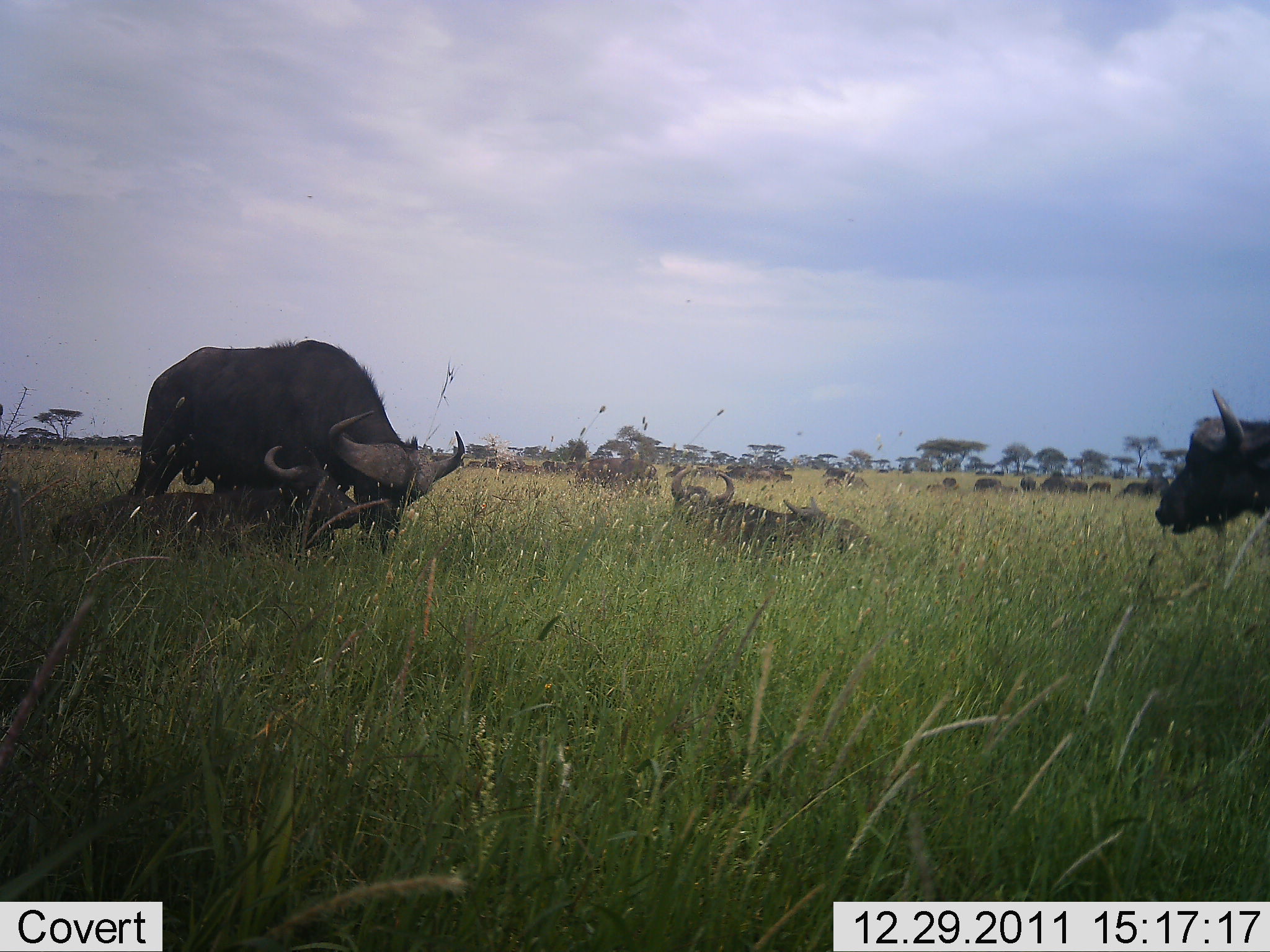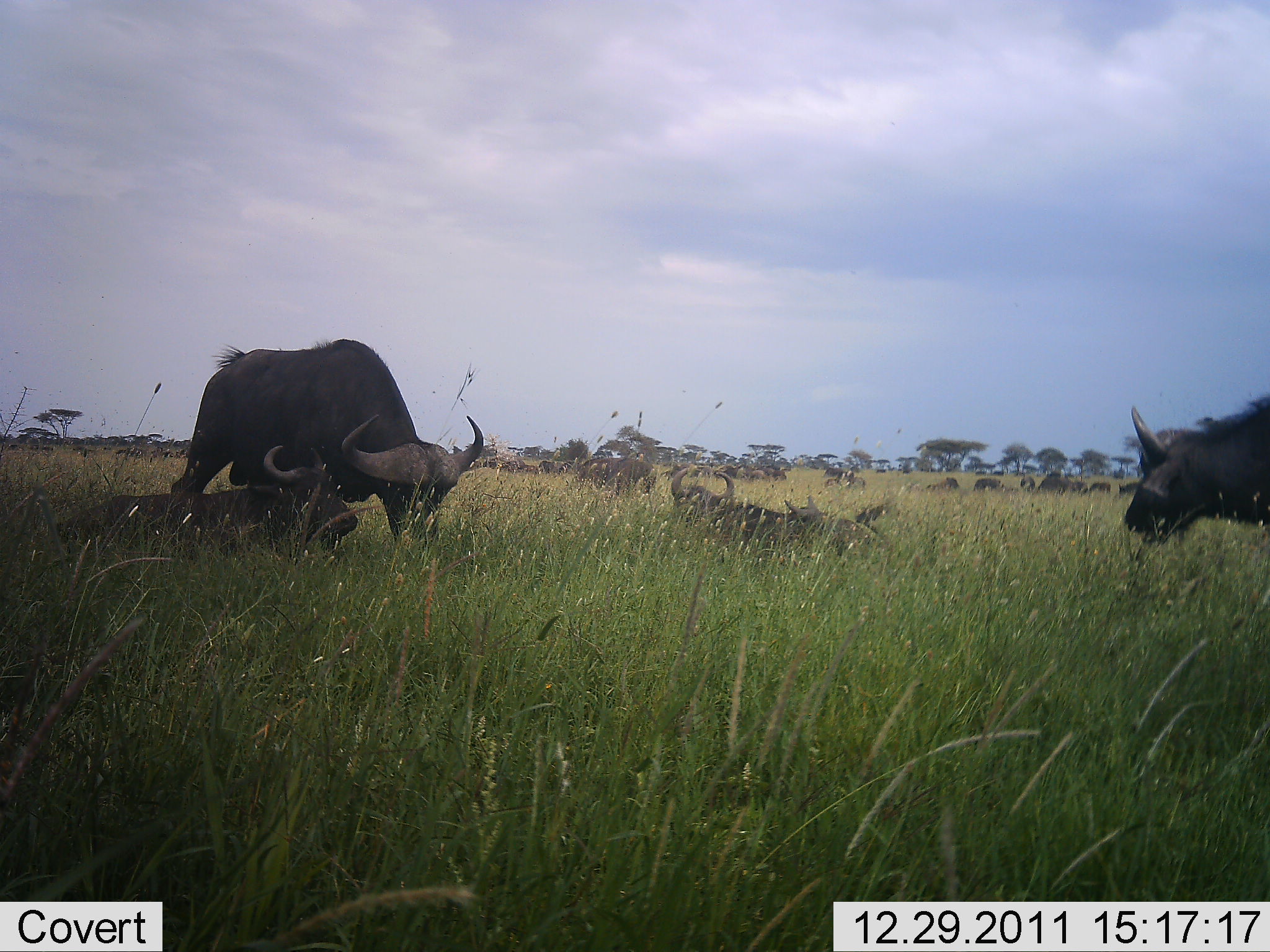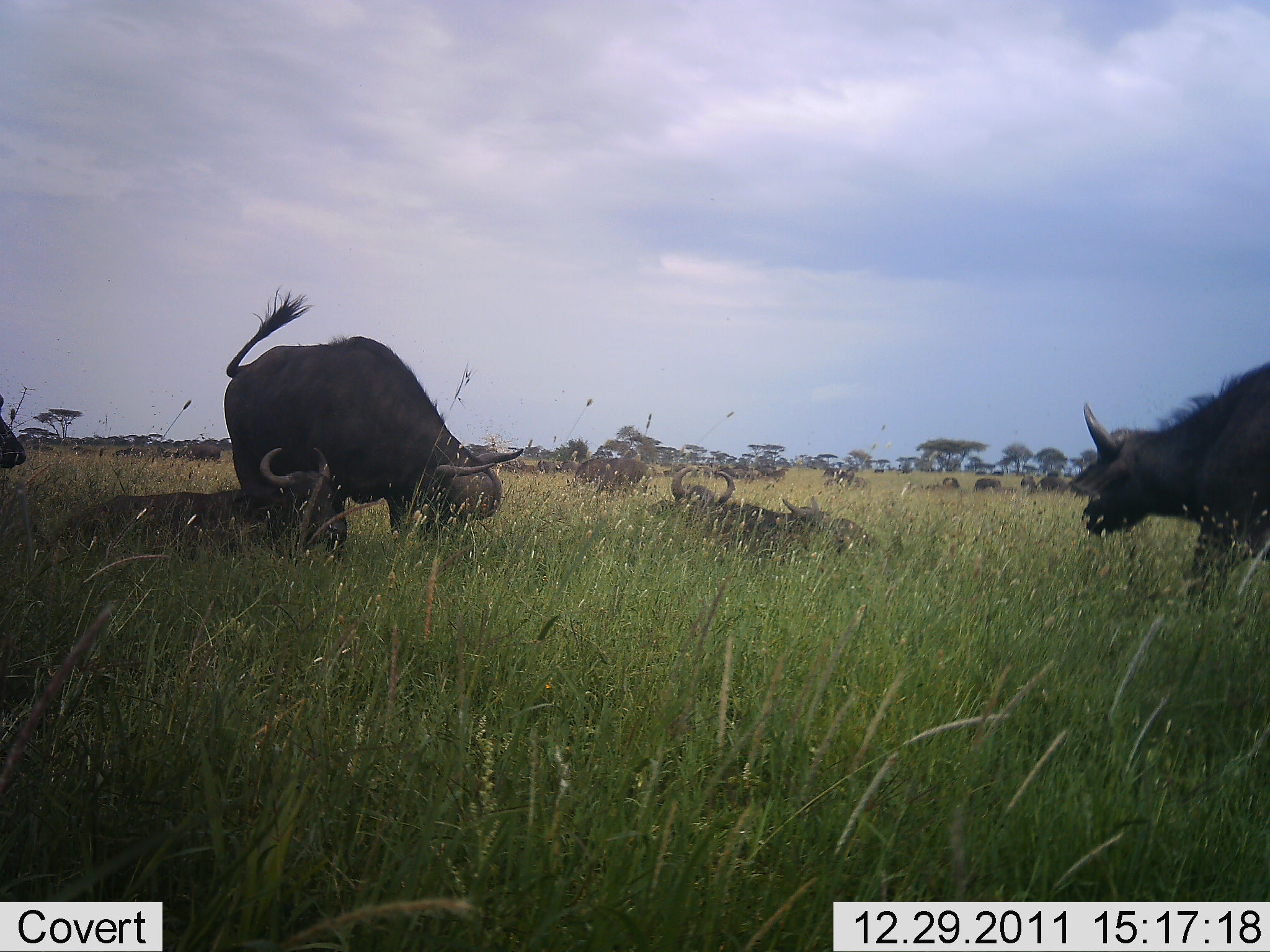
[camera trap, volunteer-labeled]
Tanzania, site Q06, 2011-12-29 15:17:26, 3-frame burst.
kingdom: Animalia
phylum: Chordata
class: Mammalia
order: Artiodactyla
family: Bovidae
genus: Syncerus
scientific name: Syncerus caffer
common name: cape buffalo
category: buffalo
Buffalo (cape buffalo) (Syncerus caffer), count 11-50. Behavior (volunteer vote fractions): standing 58%, resting 92%, moving 42%, interacting 25%. Young present (vote fraction): 25%. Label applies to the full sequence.